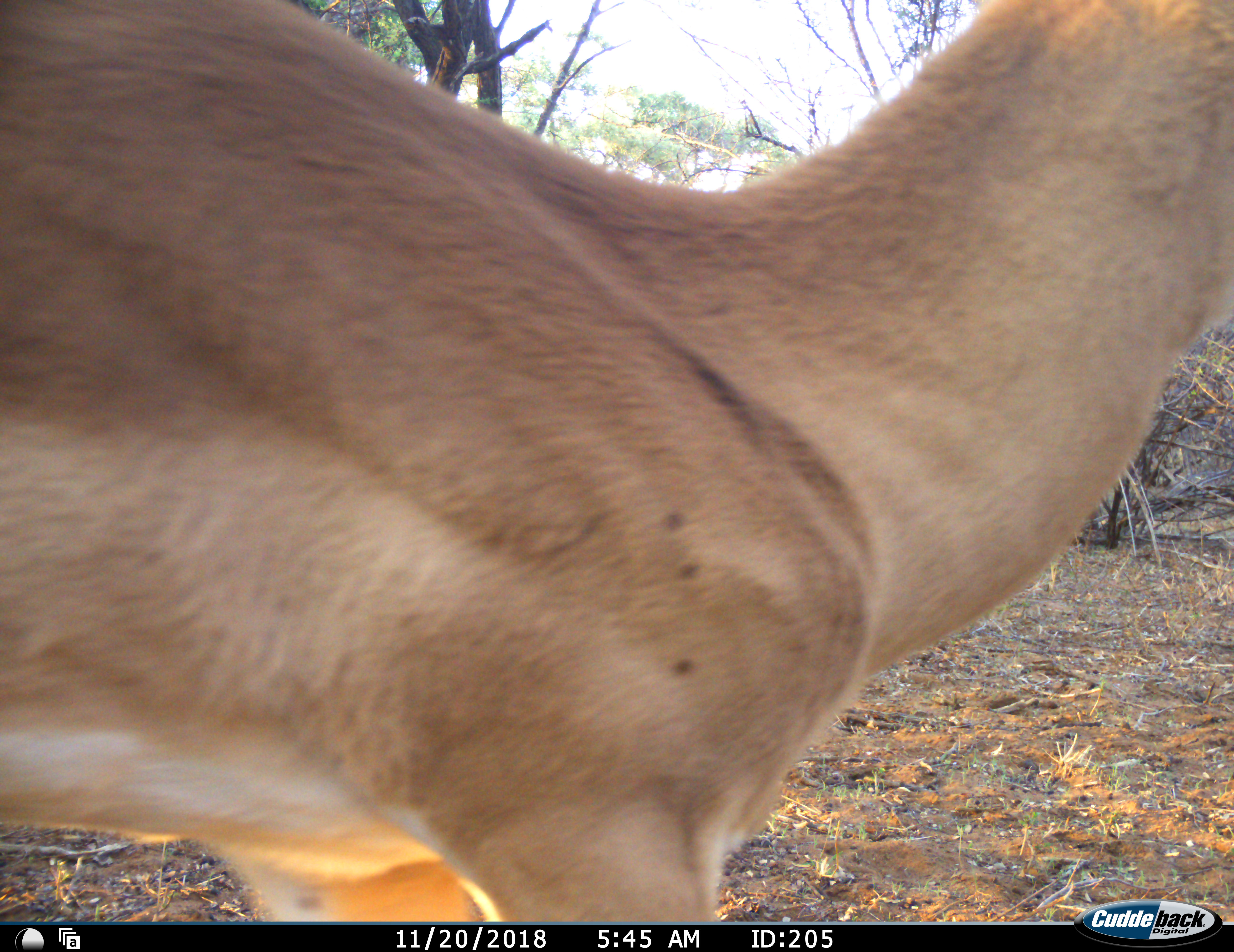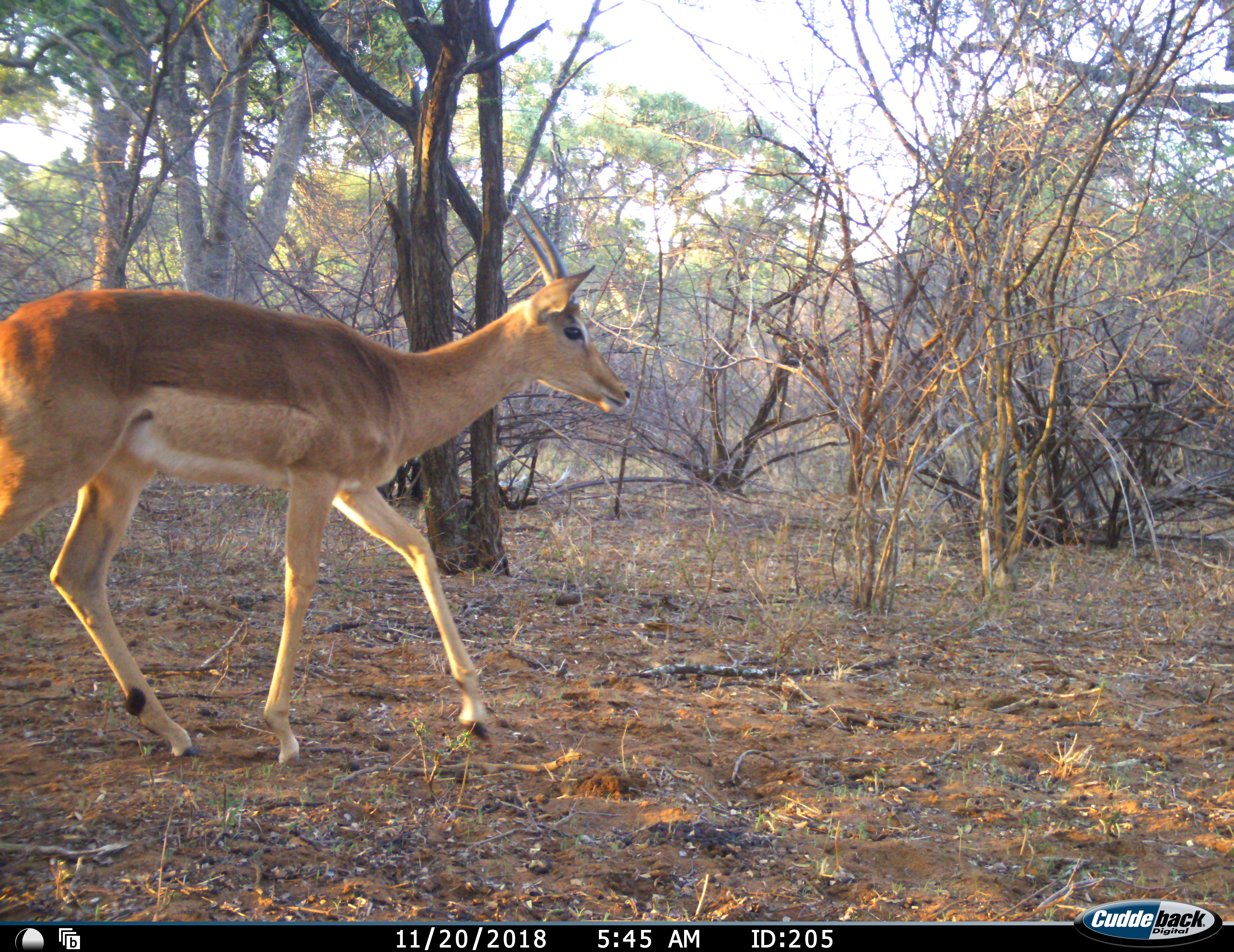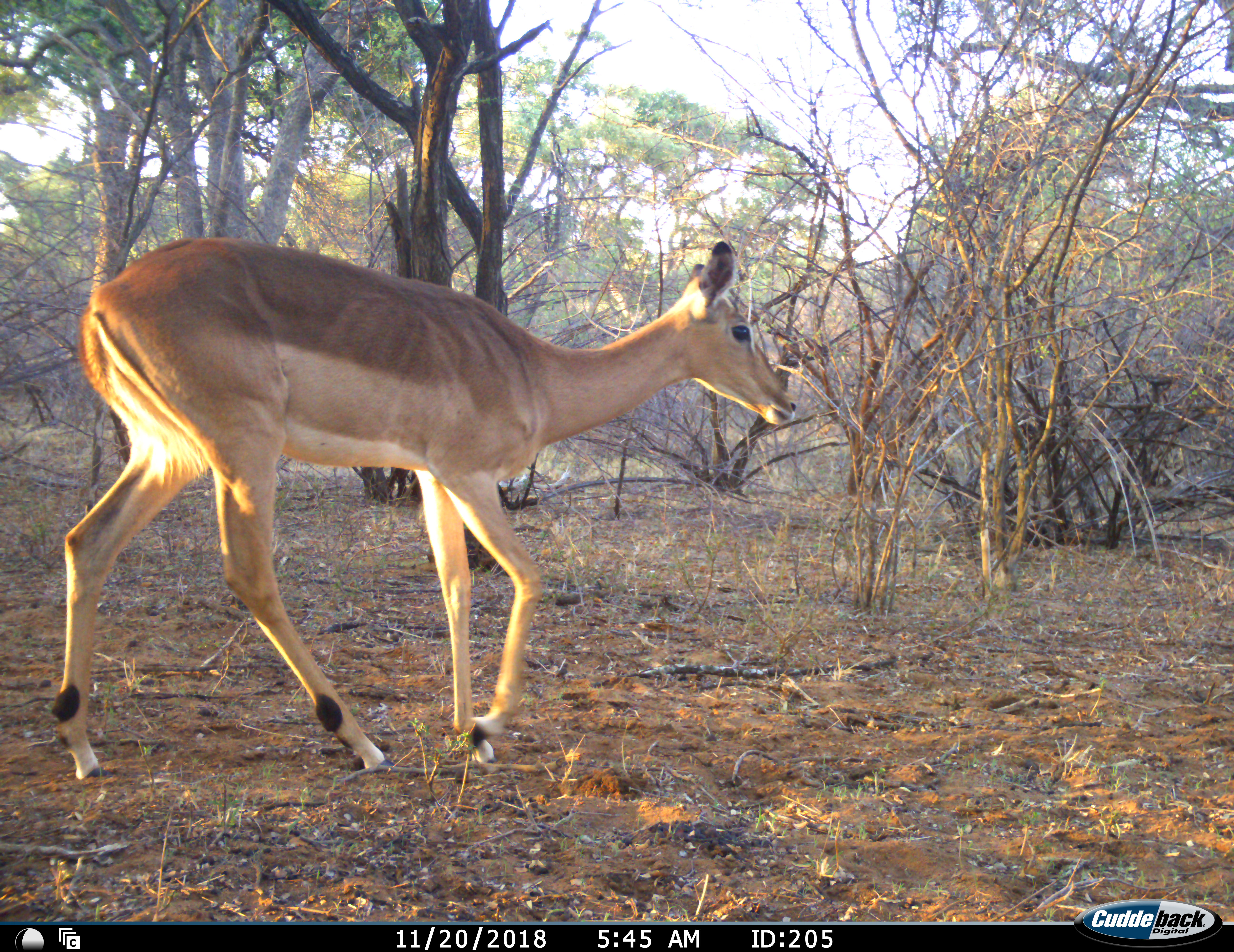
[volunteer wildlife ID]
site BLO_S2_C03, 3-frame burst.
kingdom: Animalia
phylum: Chordata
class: Mammalia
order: Artiodactyla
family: Bovidae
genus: Aepyceros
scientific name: Aepyceros melampus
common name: impala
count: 2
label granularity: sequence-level